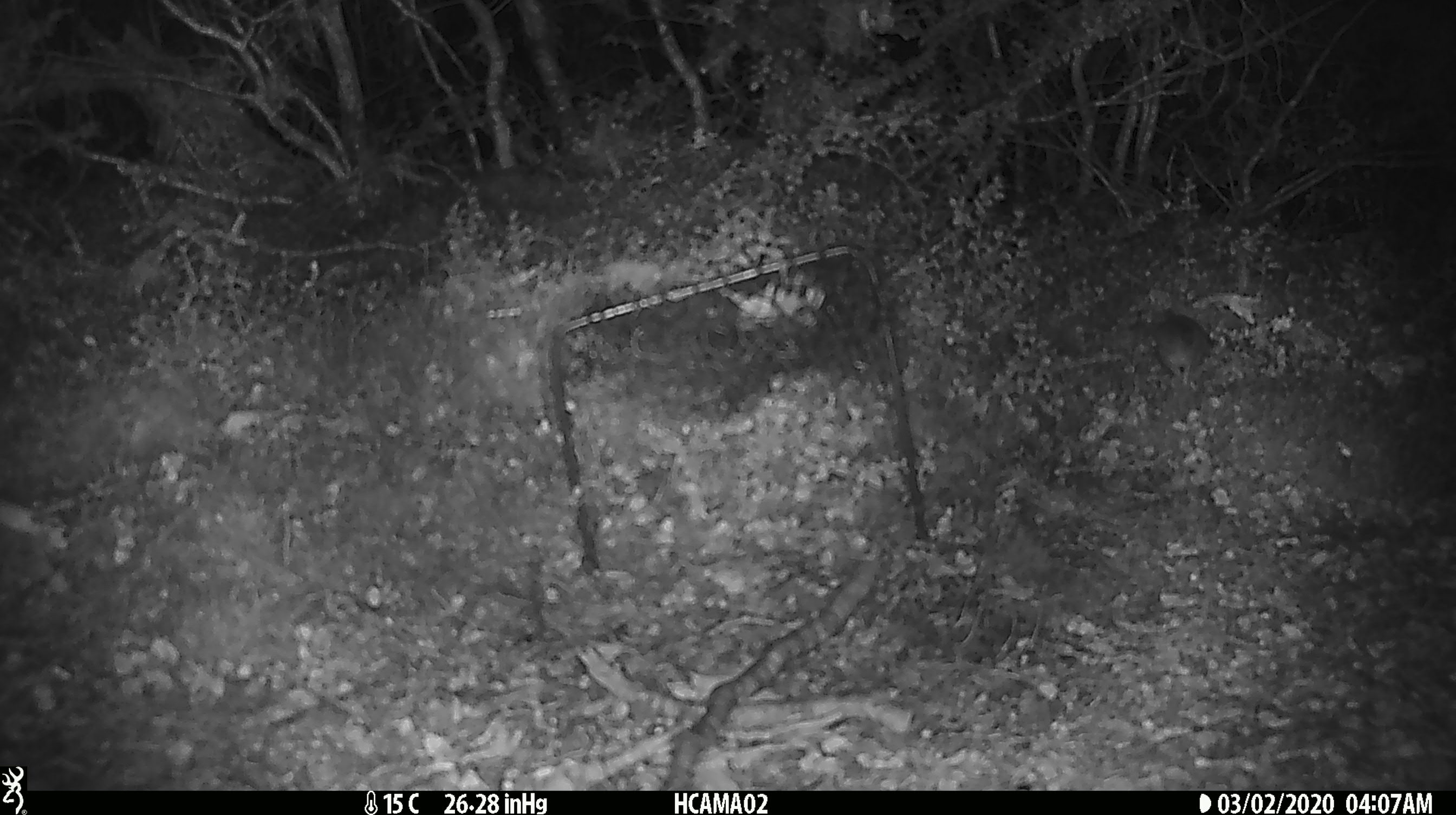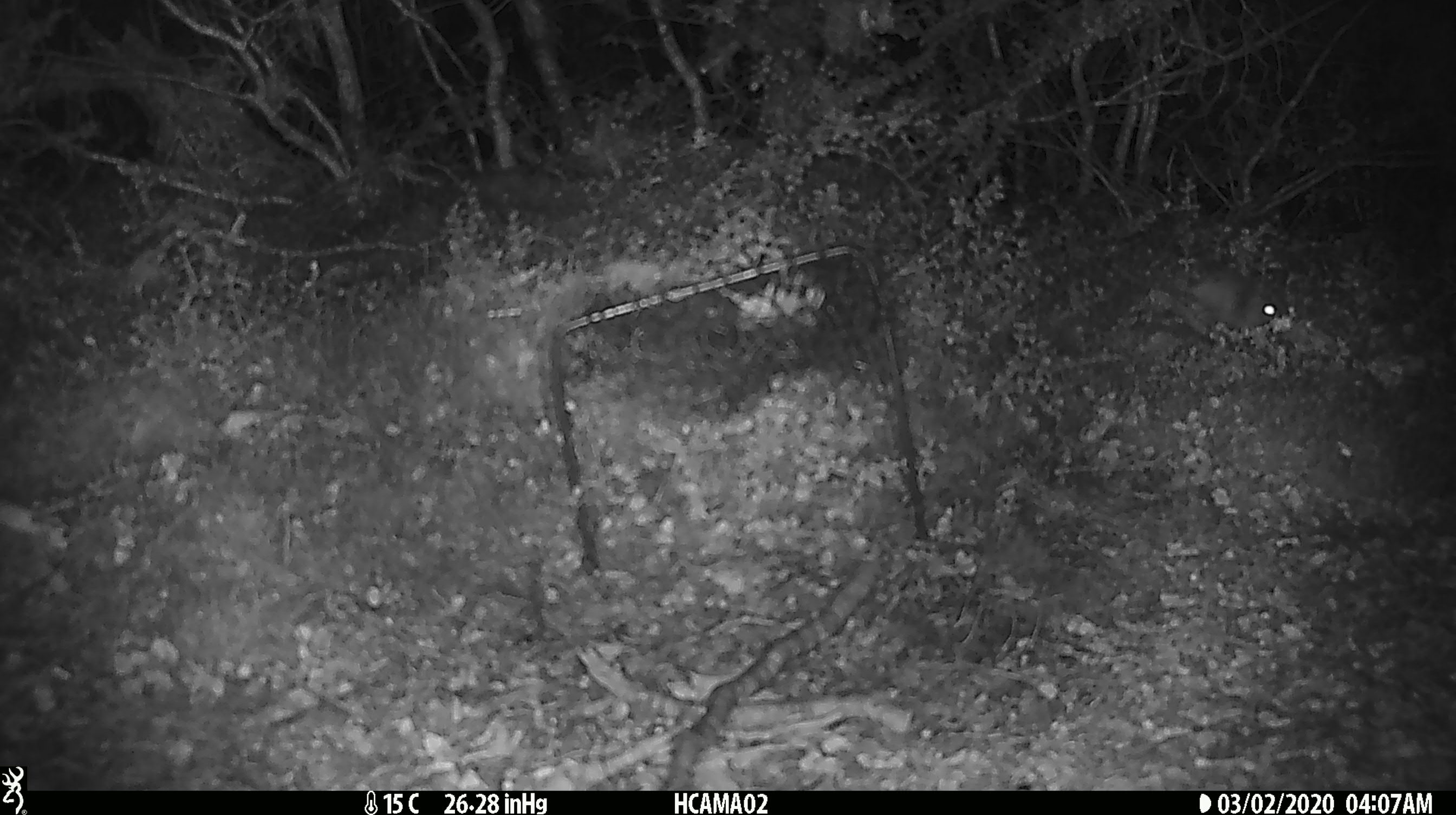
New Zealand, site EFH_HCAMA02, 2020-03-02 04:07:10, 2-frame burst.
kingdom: Animalia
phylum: Chordata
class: Mammalia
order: Rodentia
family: Muridae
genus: Mus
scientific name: Mus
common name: mouse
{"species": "mouse (Mus)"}